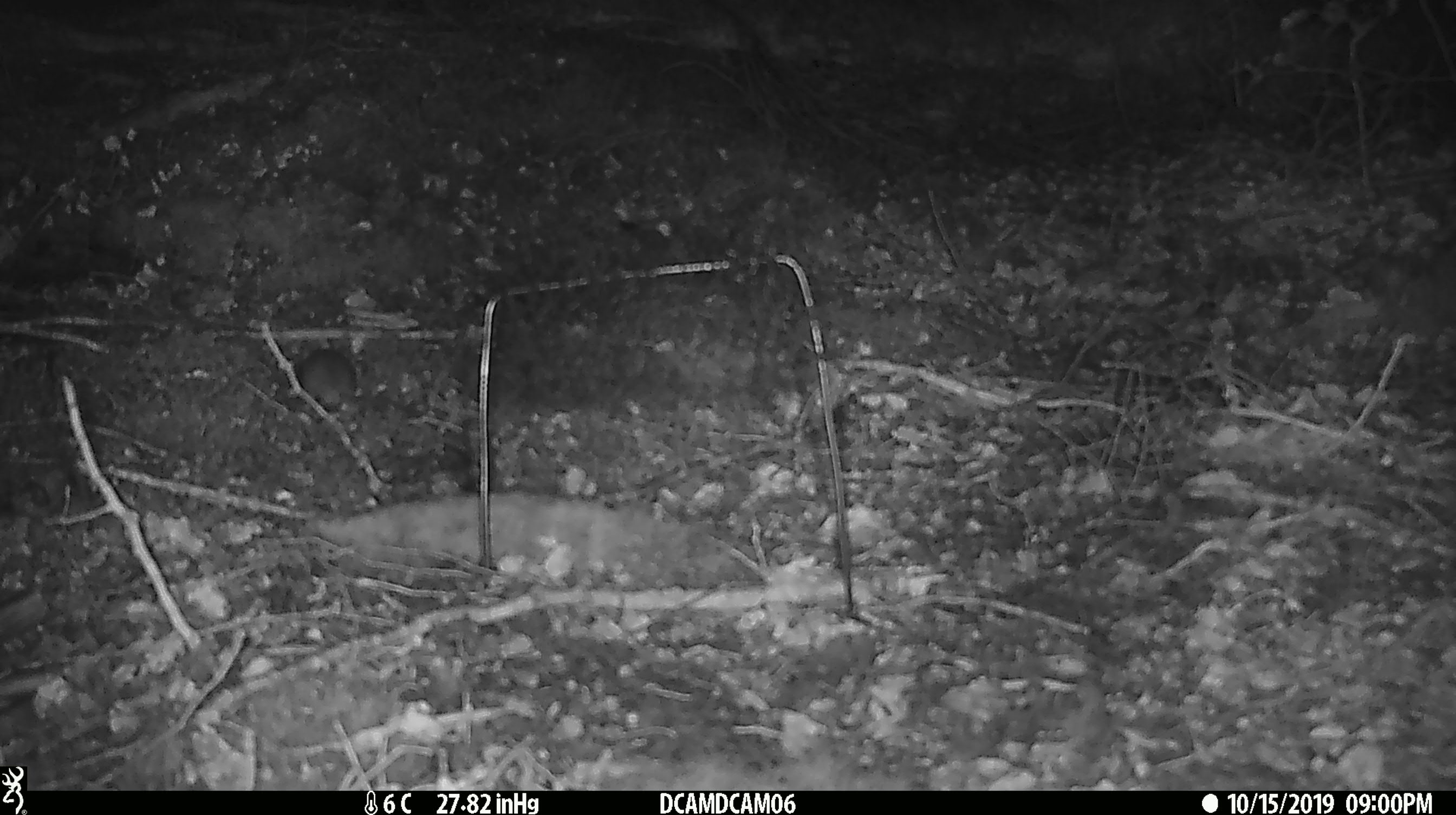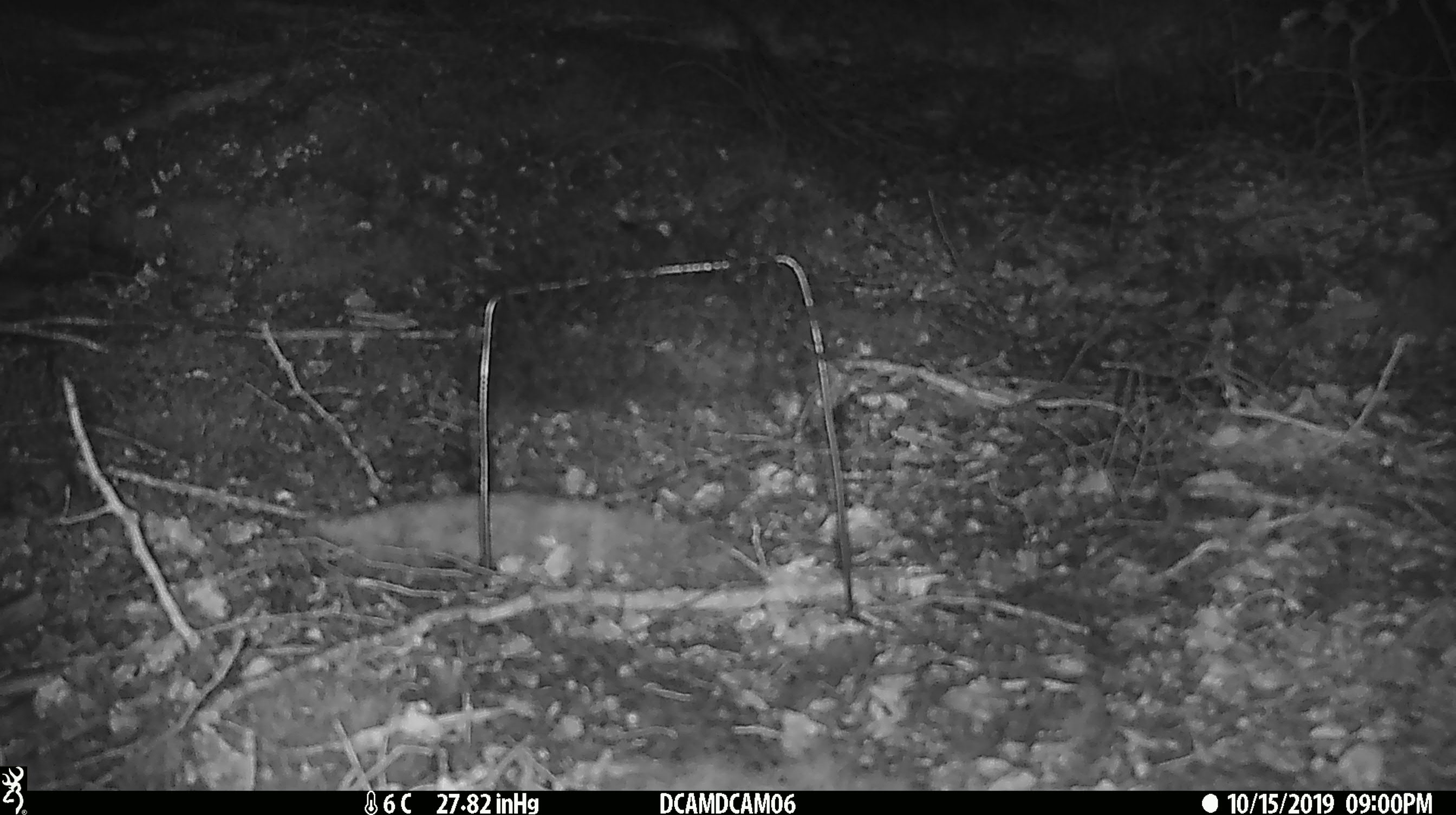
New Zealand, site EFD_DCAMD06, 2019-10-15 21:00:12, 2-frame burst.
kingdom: Animalia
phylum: Chordata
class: Mammalia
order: Rodentia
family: Muridae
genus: Mus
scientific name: Mus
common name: mouse